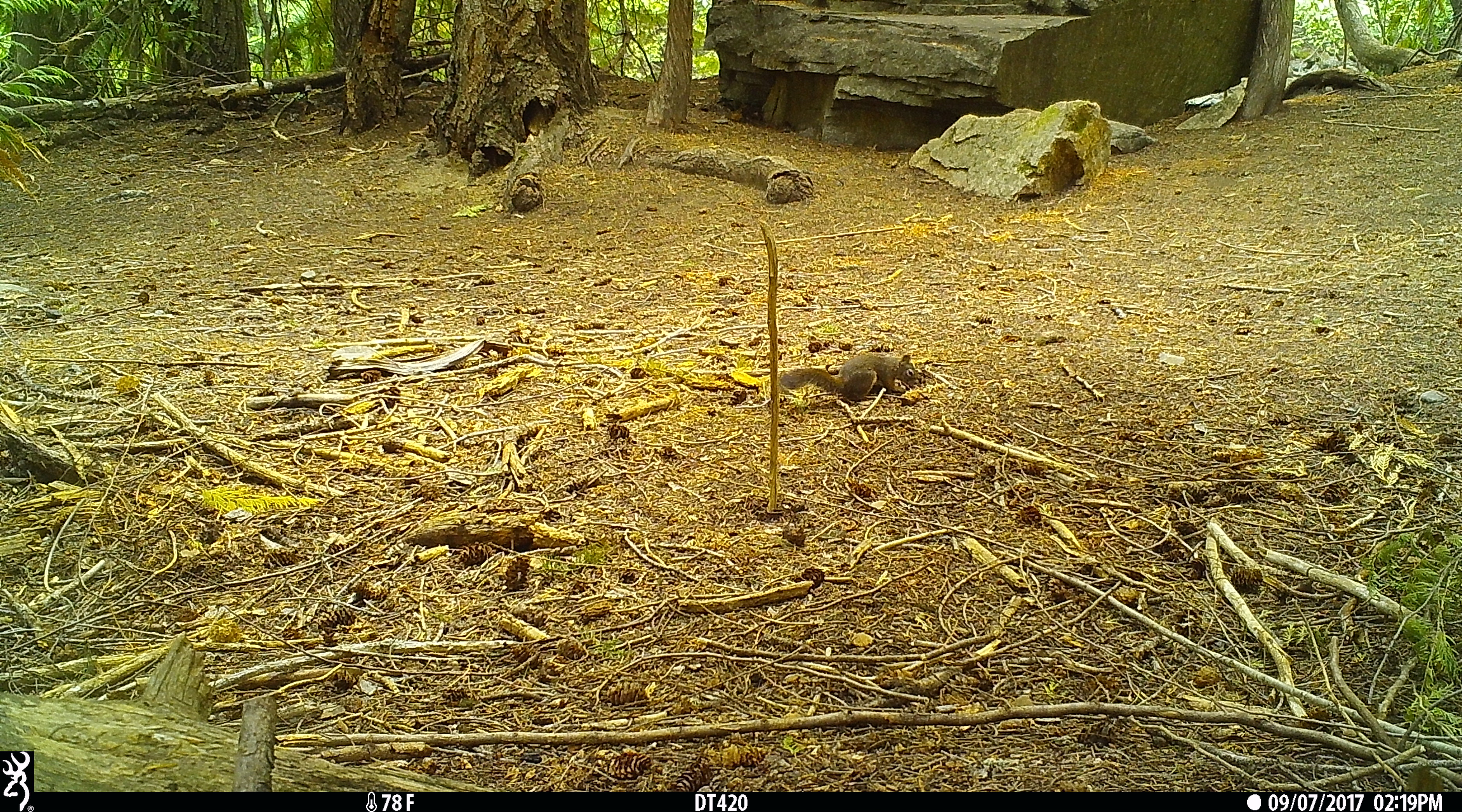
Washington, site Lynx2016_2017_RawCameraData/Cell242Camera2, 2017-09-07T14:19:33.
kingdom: Animalia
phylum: Chordata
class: Mammalia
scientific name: Mammalia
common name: small mammal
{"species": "small mammal (Mammalia)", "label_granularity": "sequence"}